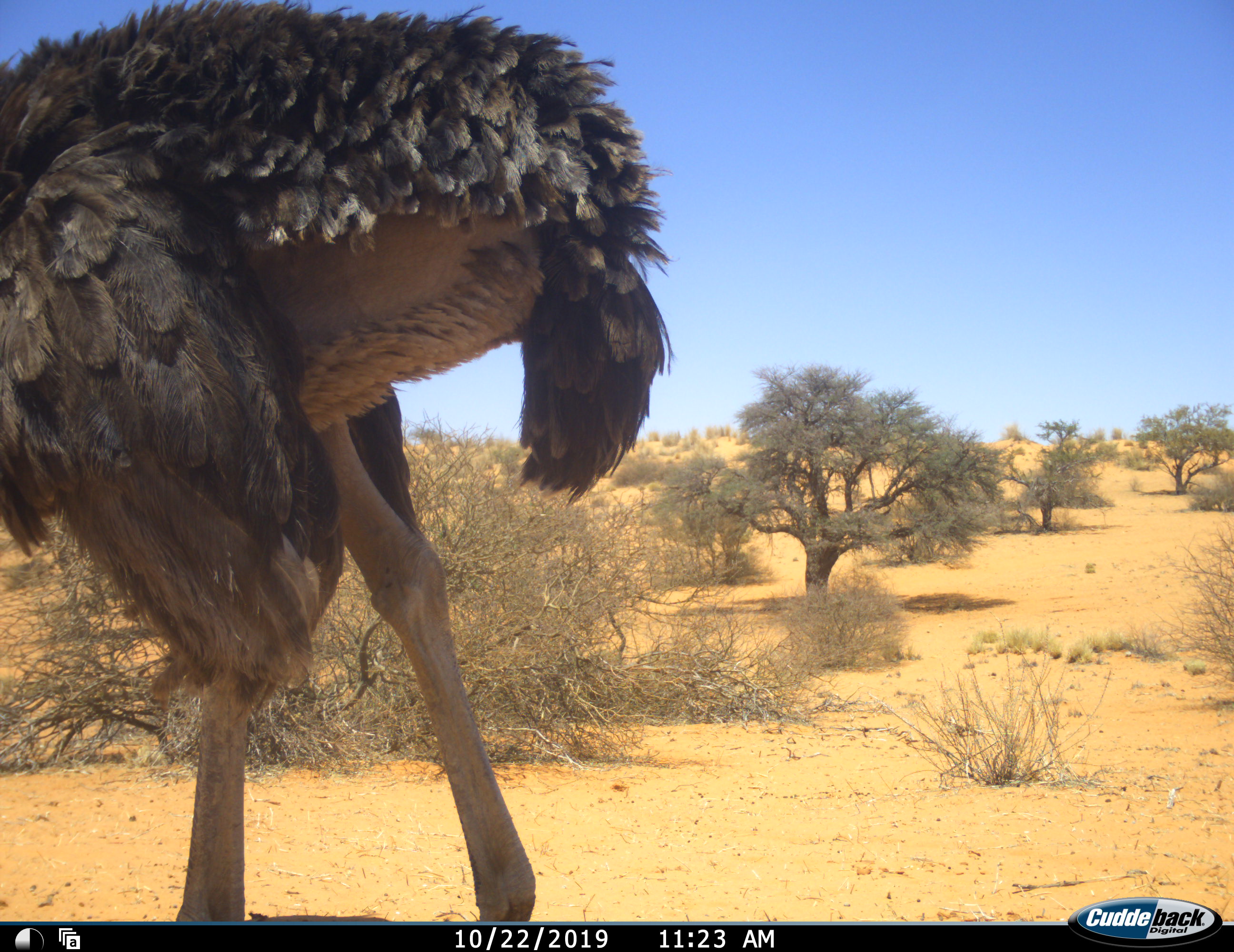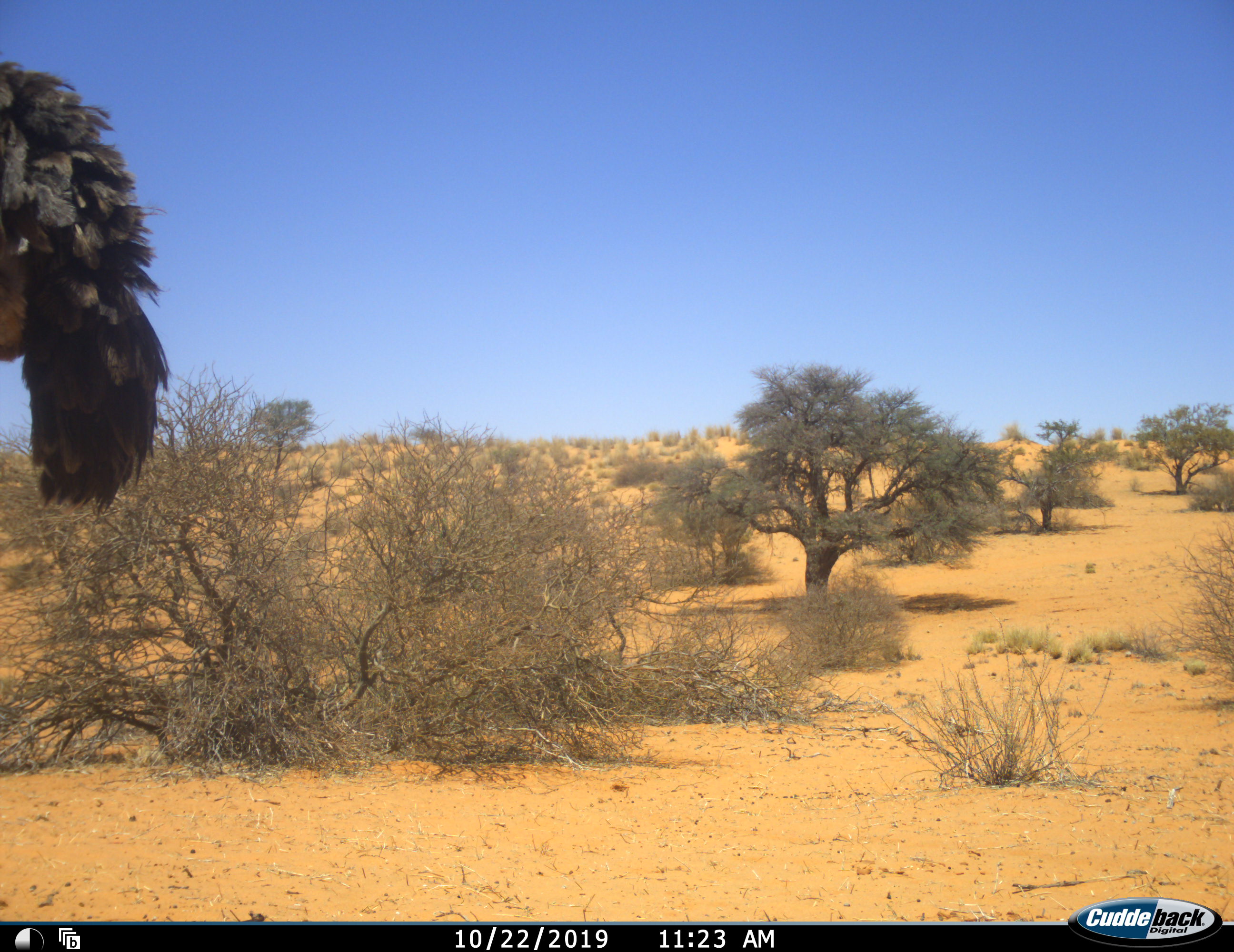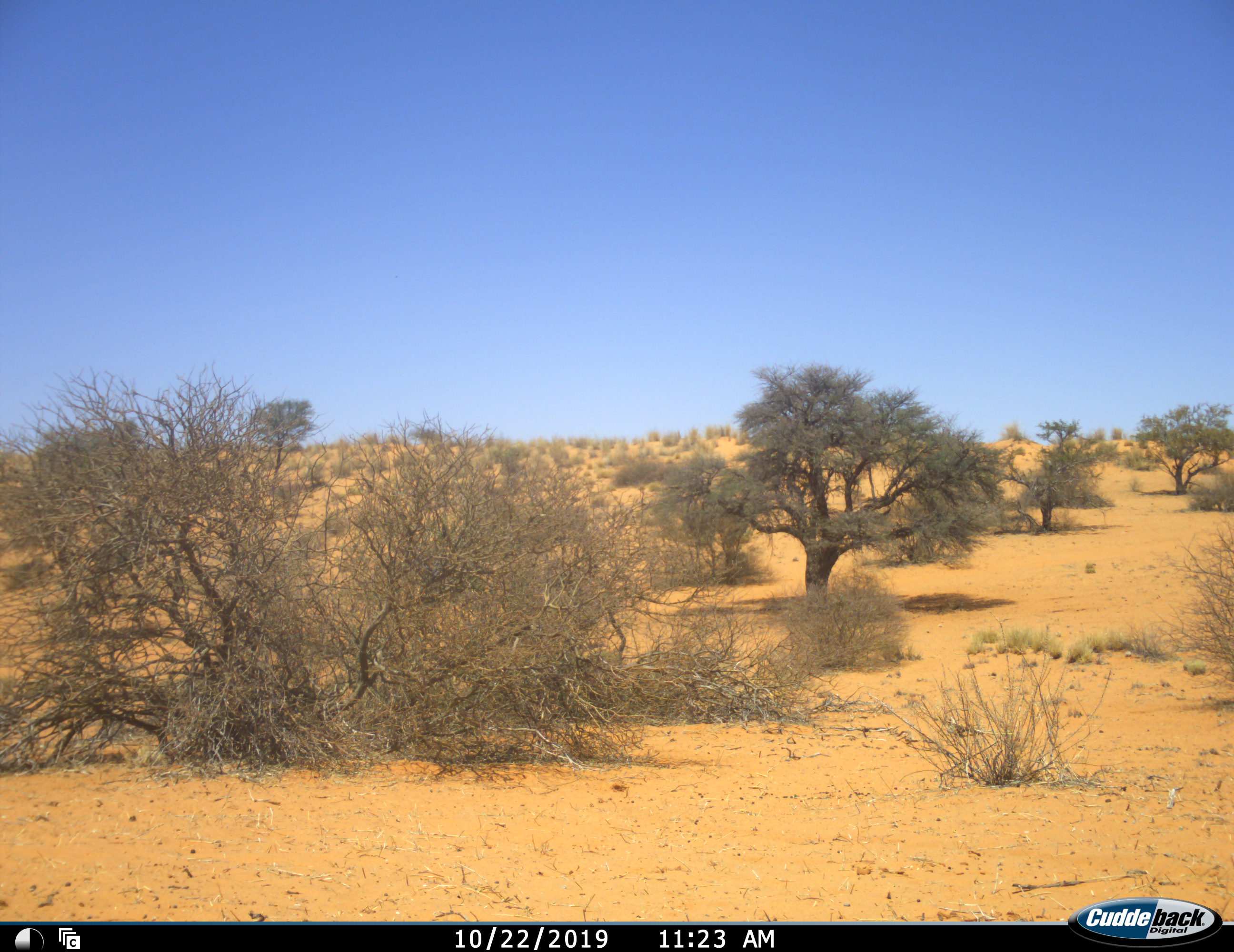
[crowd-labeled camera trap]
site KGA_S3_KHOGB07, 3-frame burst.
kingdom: Animalia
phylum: Chordata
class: Aves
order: Struthioniformes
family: Struthionidae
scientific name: Struthionidae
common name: ostrich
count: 1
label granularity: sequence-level